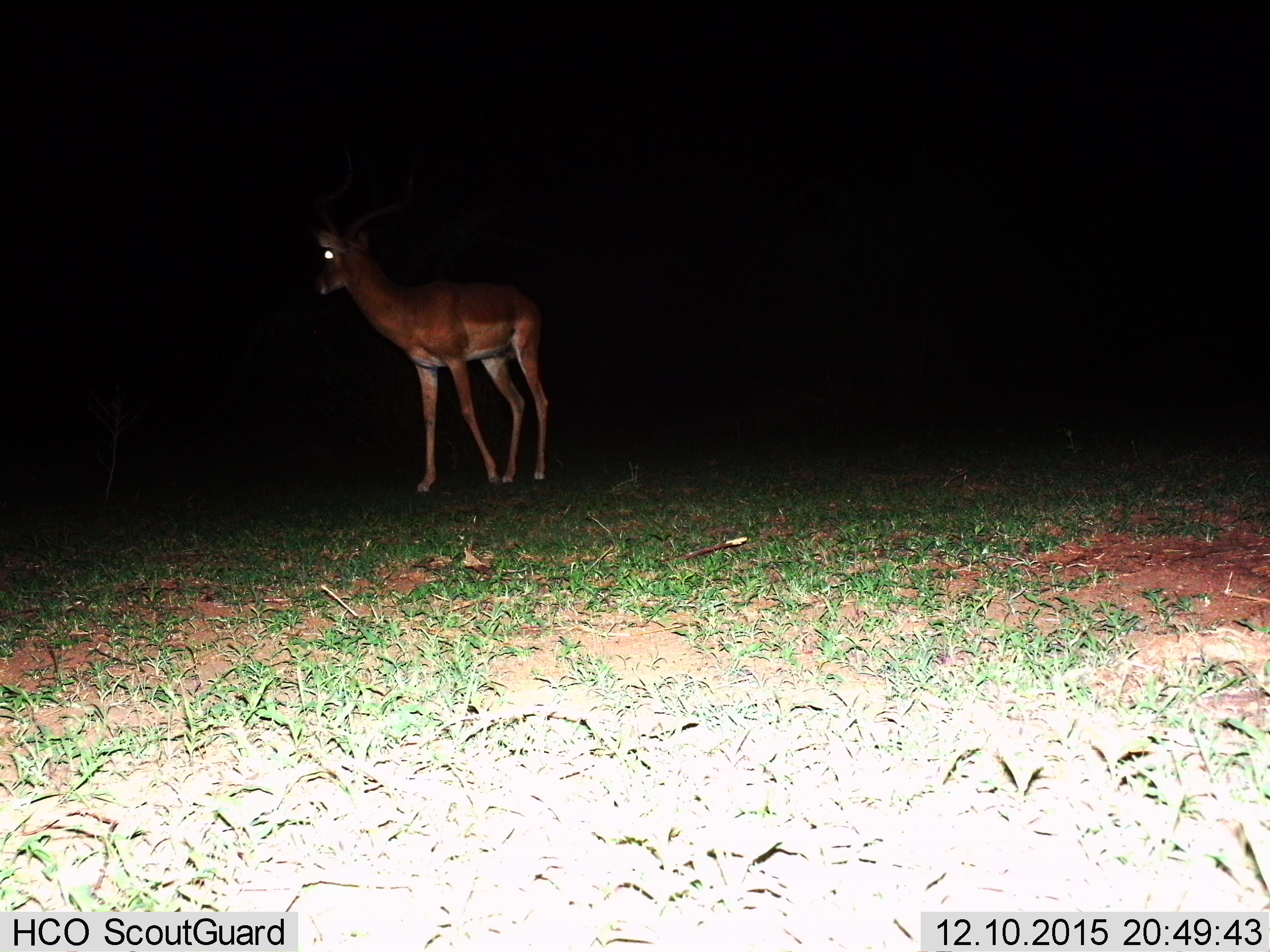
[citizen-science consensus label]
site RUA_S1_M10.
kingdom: Animalia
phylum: Chordata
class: Mammalia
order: Artiodactyla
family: Bovidae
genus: Aepyceros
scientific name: Aepyceros melampus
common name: impala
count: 1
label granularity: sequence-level